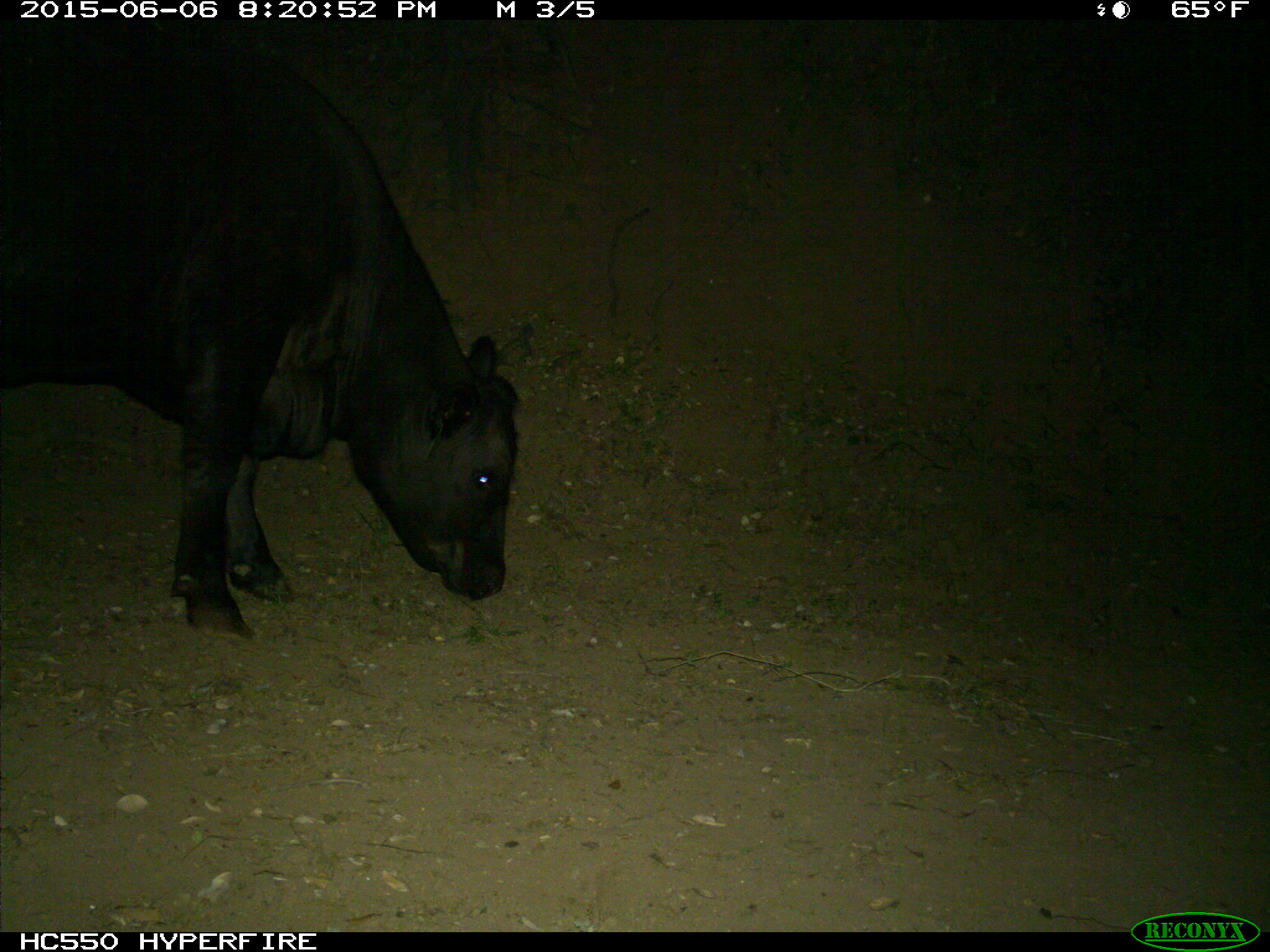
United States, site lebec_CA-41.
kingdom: Animalia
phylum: Chordata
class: Mammalia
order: Artiodactyla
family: Bovidae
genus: Bos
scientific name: Bos taurus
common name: domestic cow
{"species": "Bos taurus (domestic cow)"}